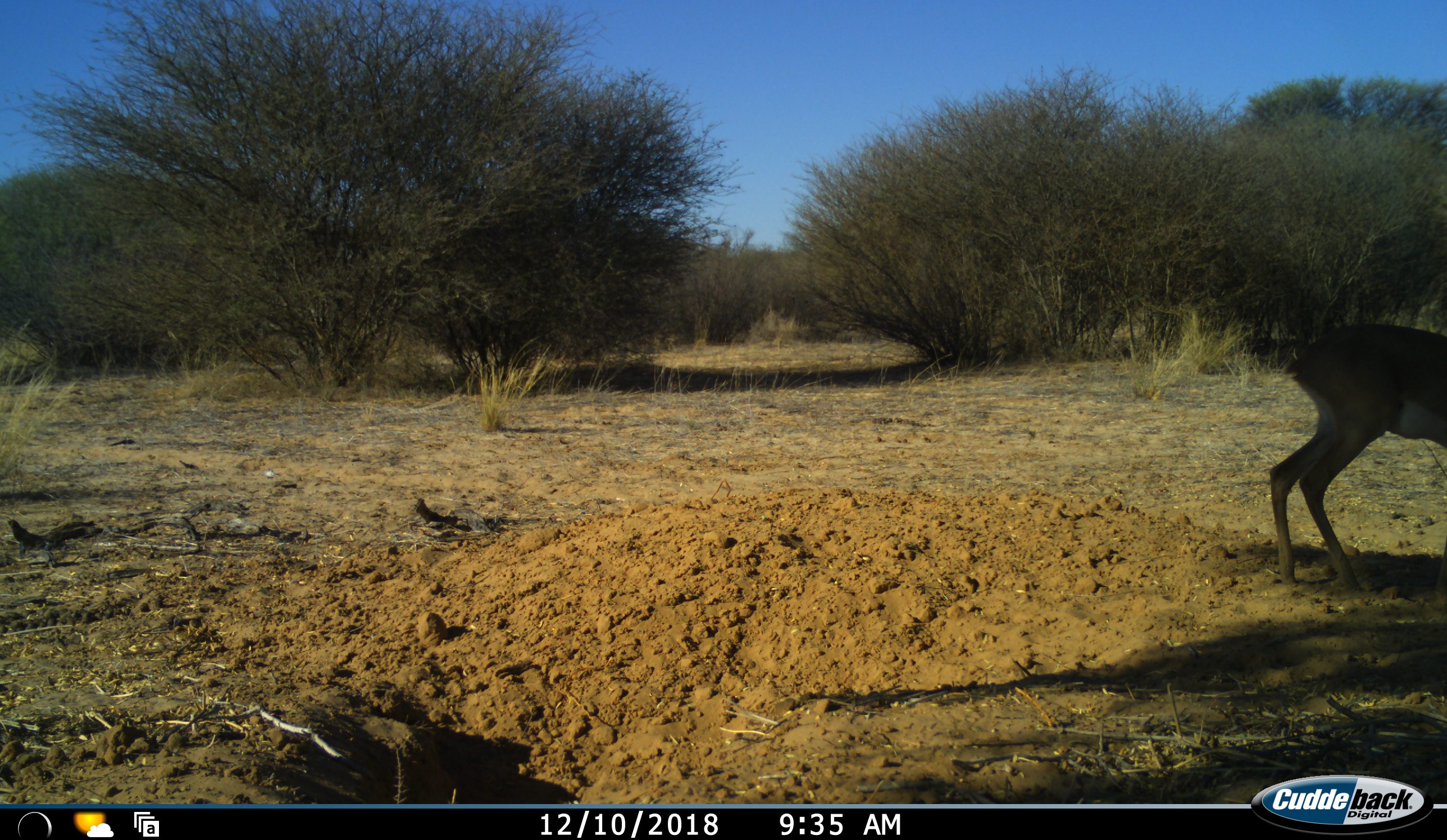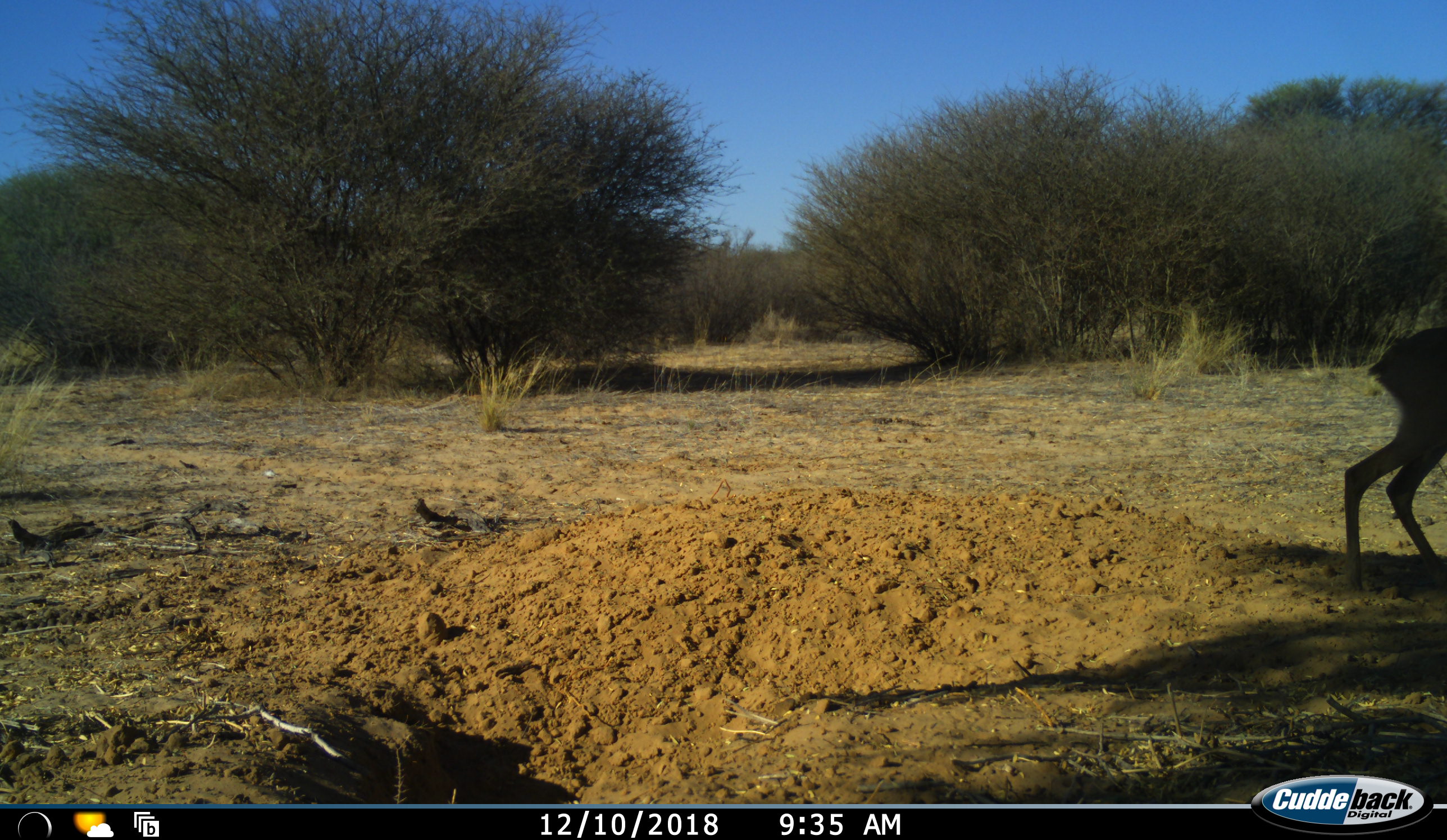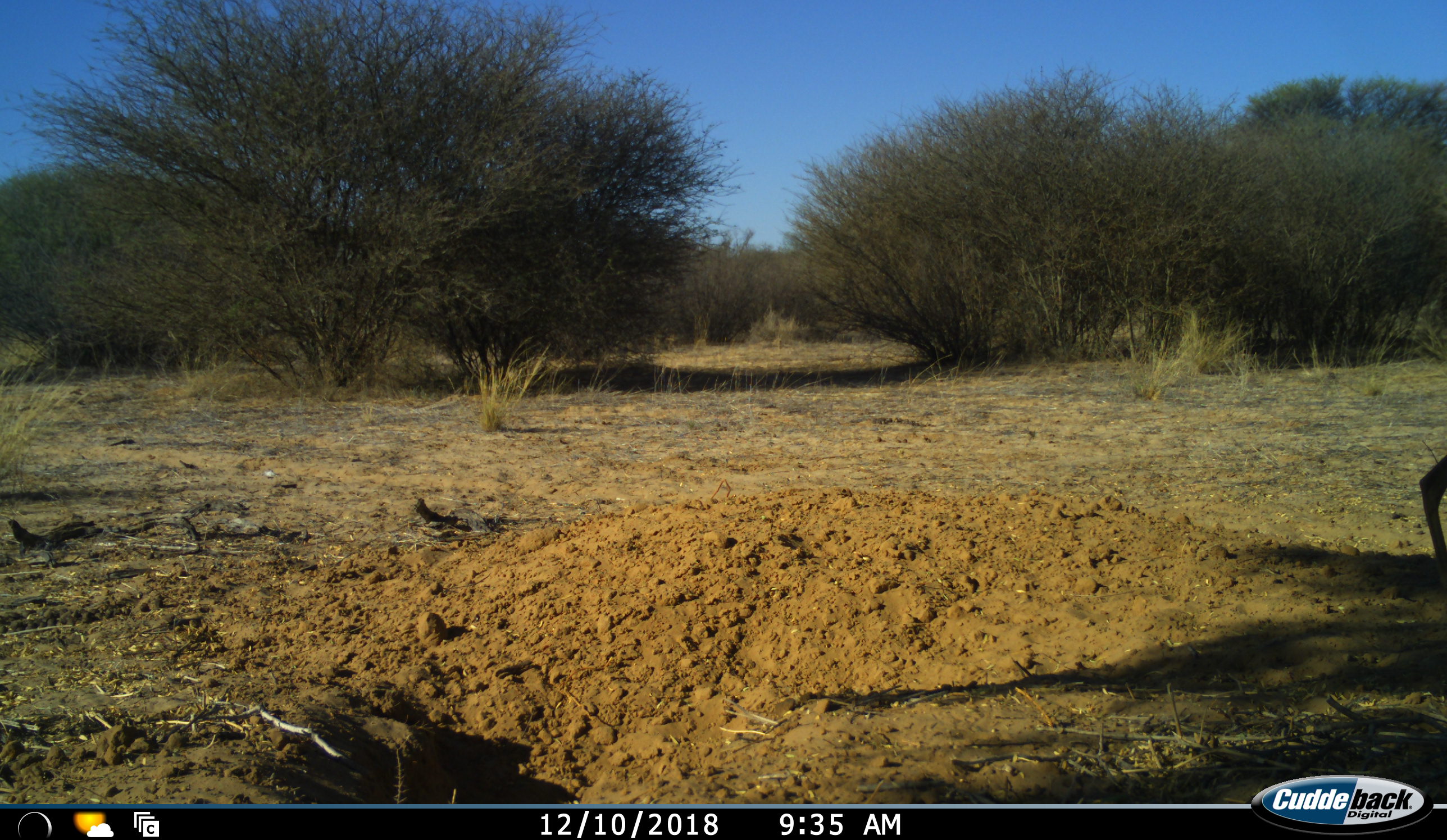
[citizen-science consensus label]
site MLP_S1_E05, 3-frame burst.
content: unidentified animal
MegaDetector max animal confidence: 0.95